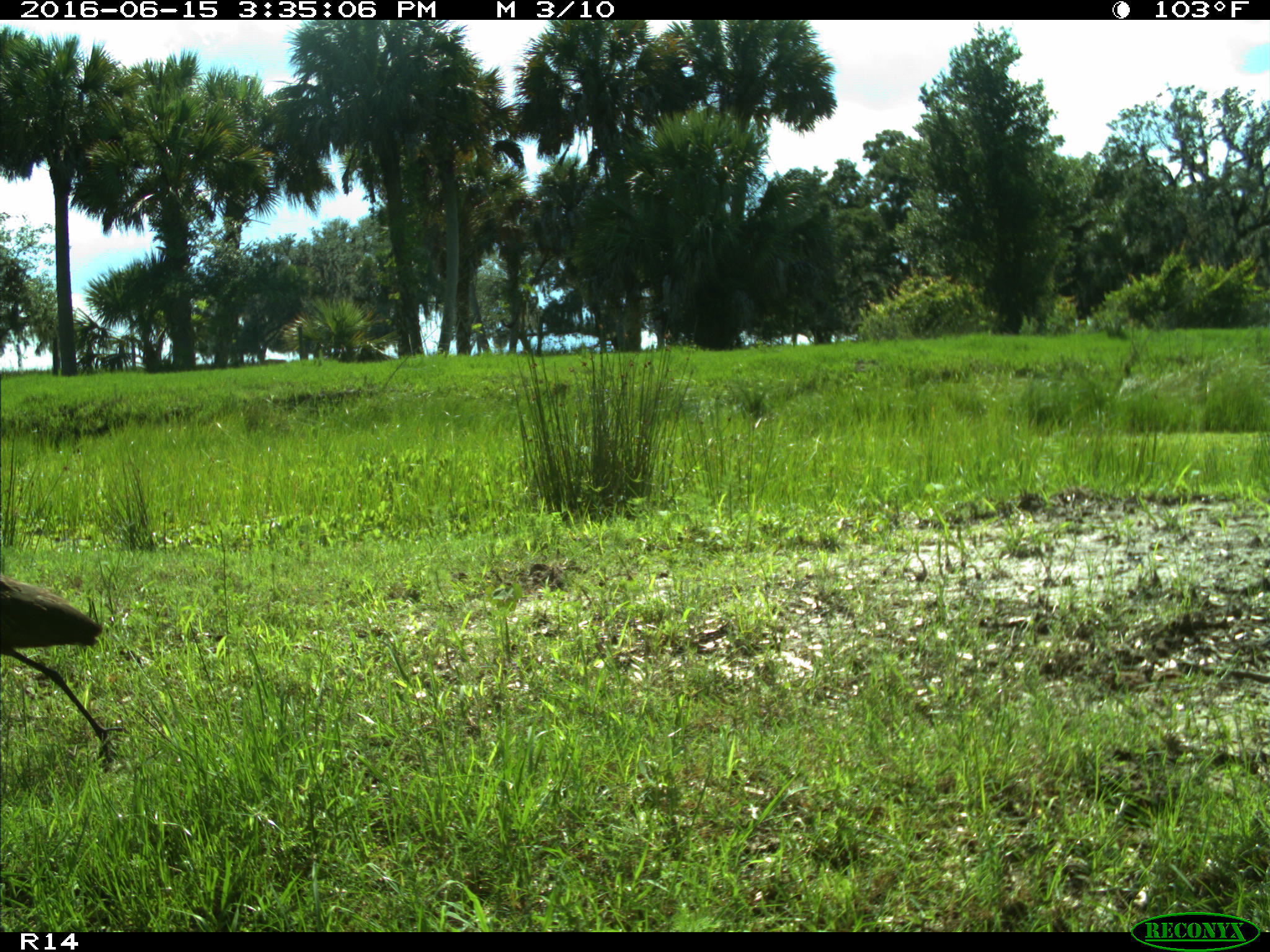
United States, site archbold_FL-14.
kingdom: Animalia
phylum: Chordata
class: Aves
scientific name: Aves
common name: birds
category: unidentified bird